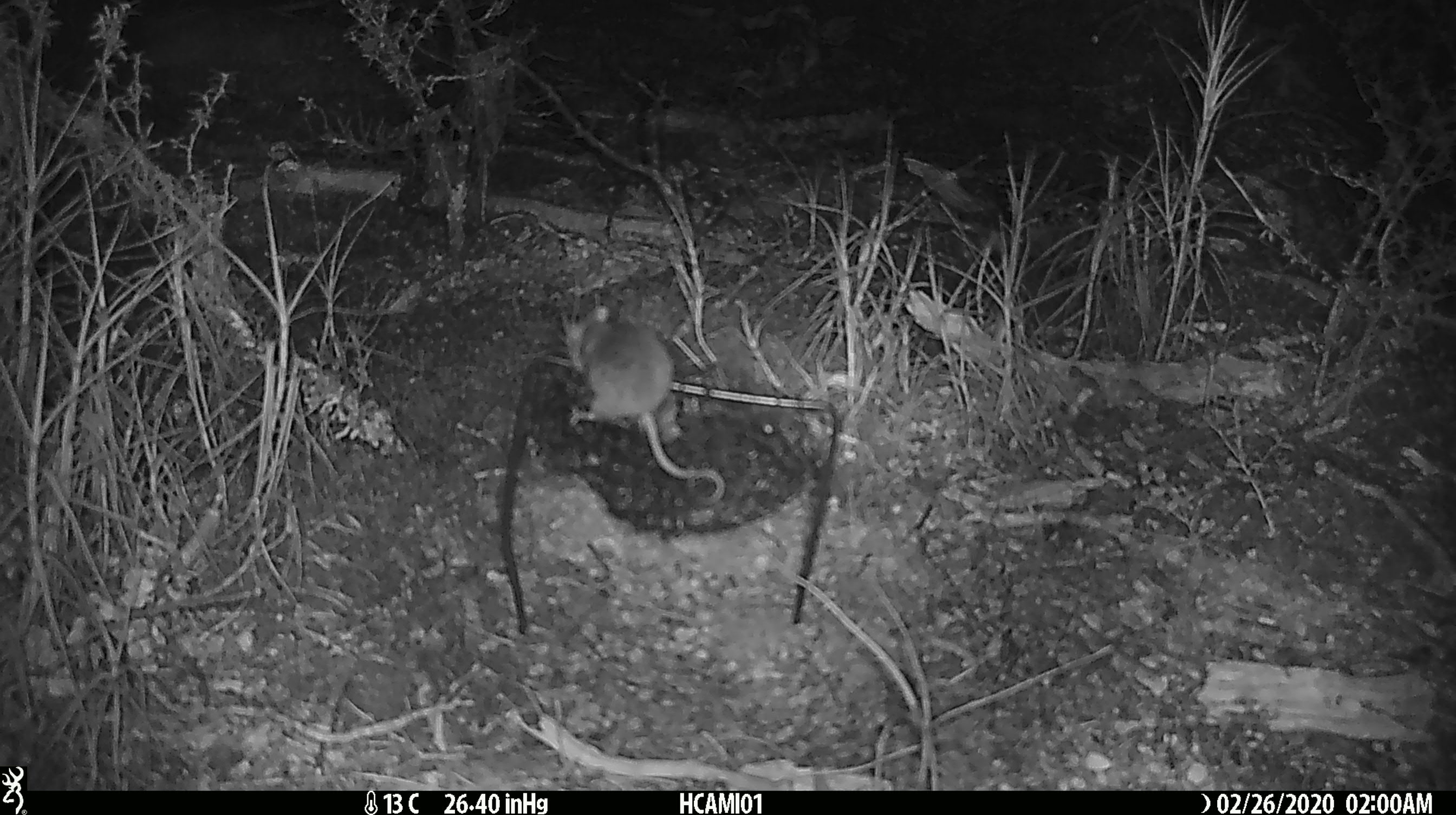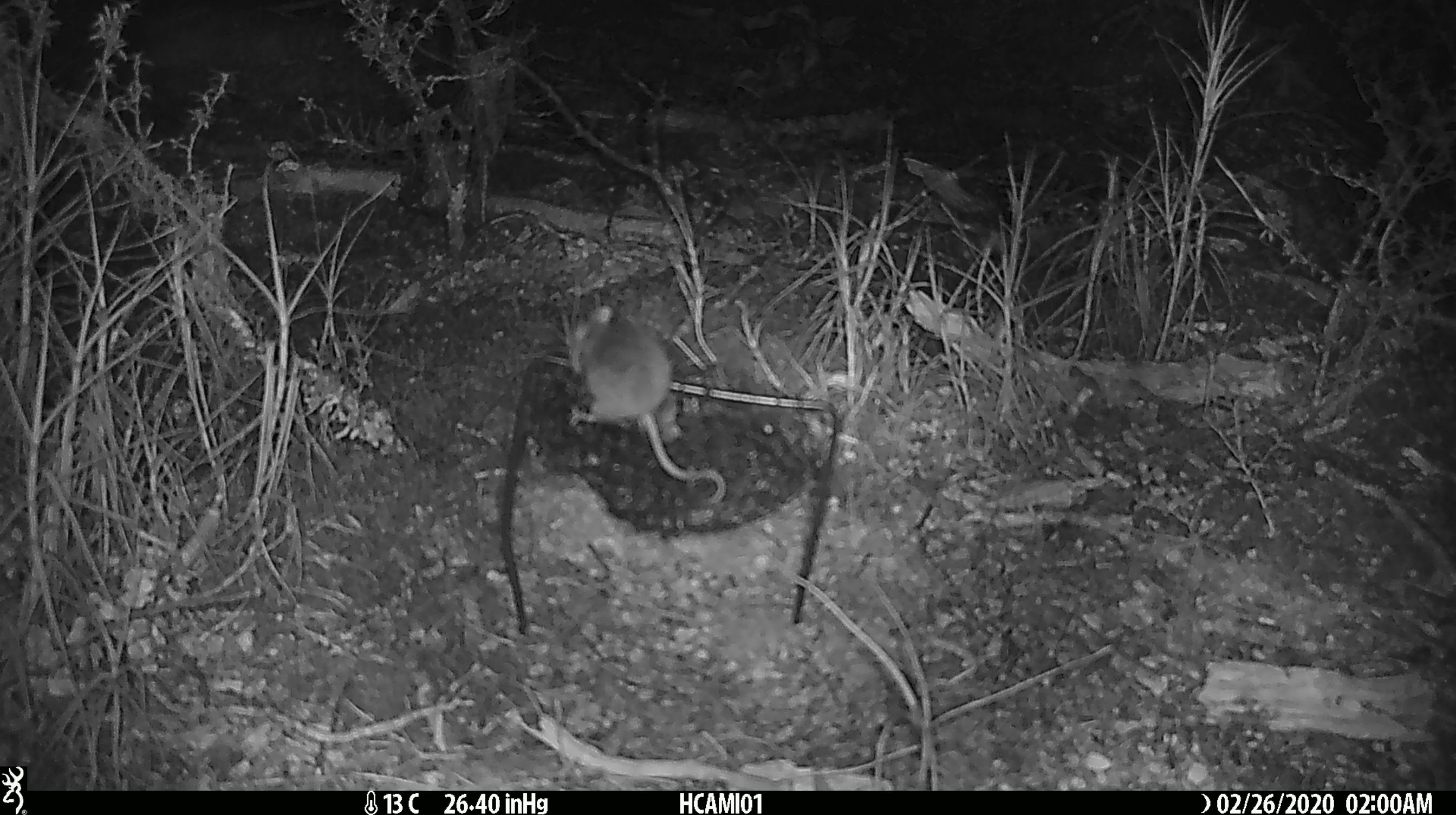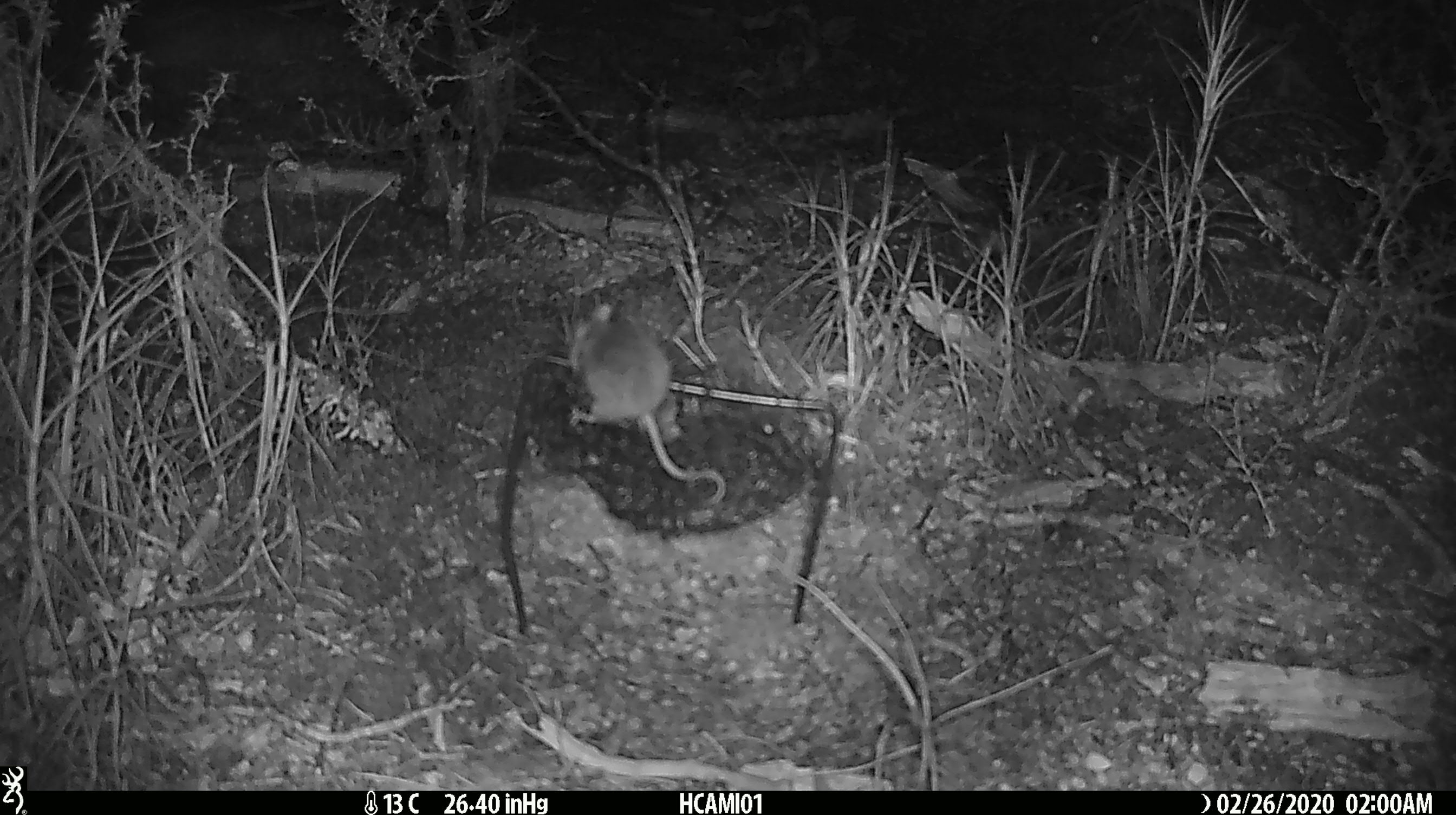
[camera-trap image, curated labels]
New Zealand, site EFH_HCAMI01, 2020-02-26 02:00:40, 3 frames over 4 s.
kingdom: Animalia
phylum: Chordata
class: Mammalia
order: Rodentia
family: Muridae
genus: Mus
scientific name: Mus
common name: mouse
Mouse (Mus).